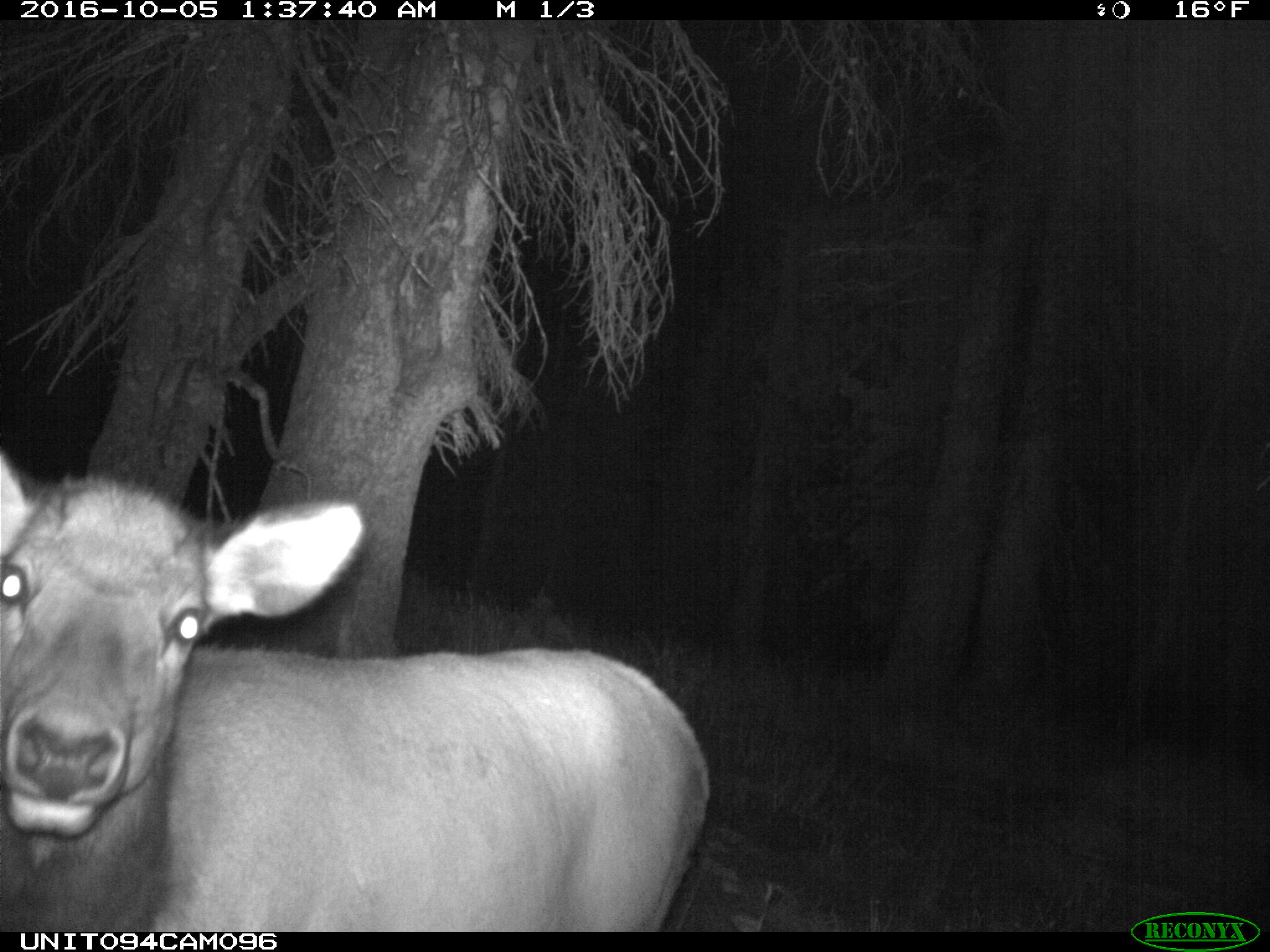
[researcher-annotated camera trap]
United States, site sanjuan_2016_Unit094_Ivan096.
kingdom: Animalia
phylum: Chordata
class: Mammalia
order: Artiodactyla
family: Cervidae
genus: Cervus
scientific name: Cervus elaphus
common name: red deer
Cervus elaphus (red deer).